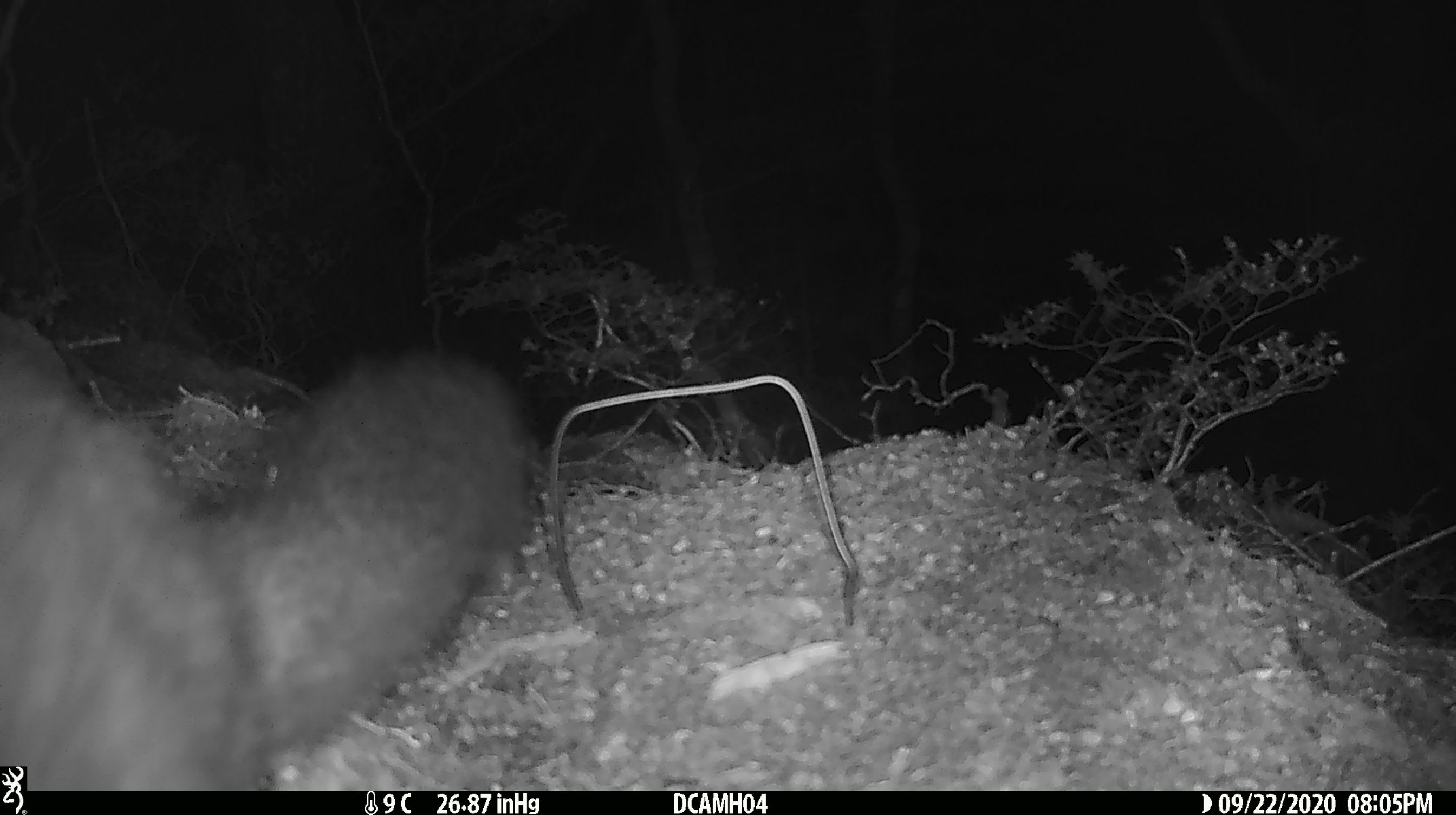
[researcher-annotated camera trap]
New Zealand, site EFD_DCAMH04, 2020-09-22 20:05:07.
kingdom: Animalia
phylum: Chordata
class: Mammalia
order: Diprotodontia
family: Phalangeridae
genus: Trichosurus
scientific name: Trichosurus vulpecula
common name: common brushtail possum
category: possum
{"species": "possum (common brushtail possum) (Trichosurus vulpecula)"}